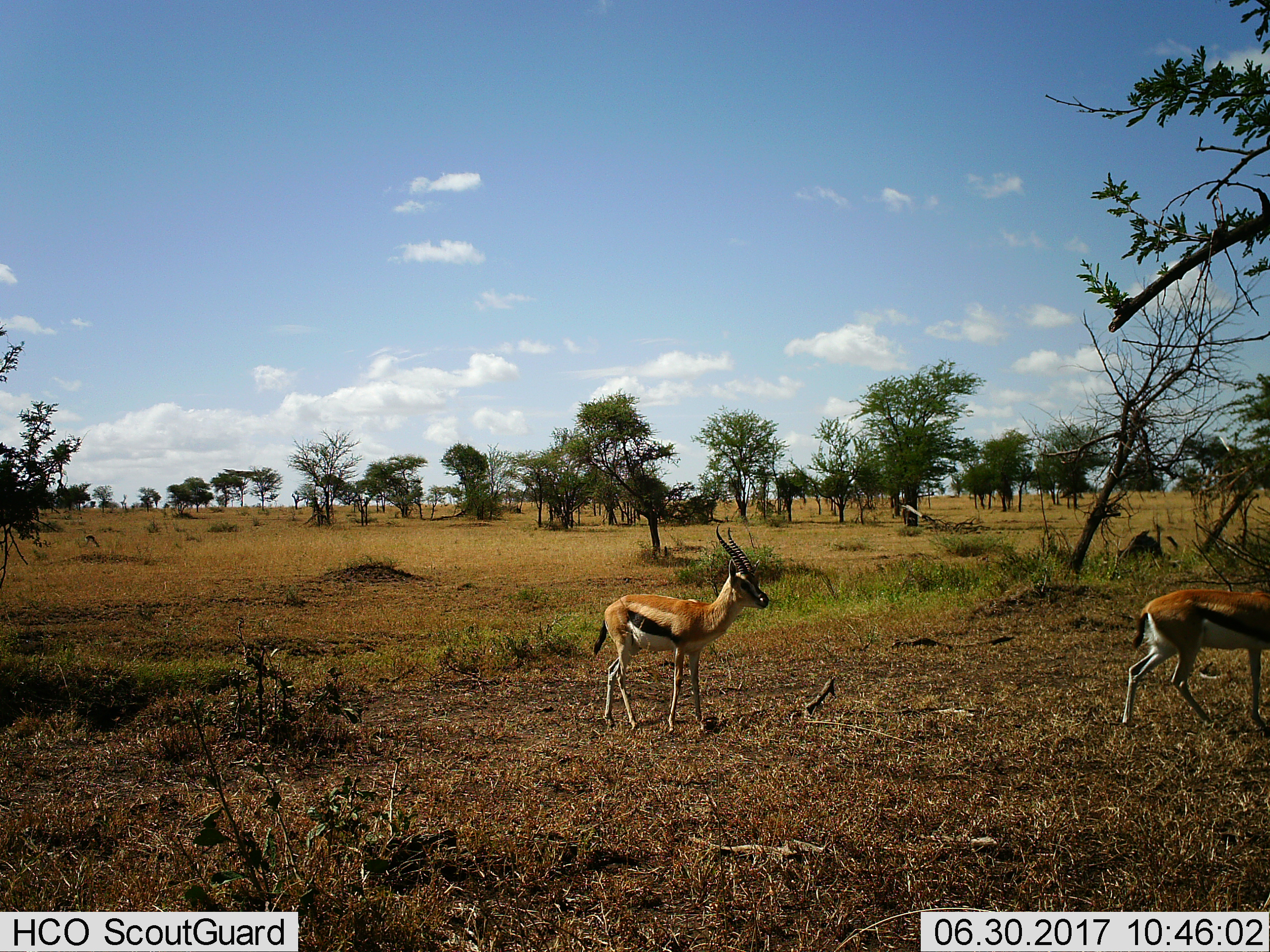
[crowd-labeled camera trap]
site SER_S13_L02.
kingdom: Animalia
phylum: Chordata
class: Mammalia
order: Artiodactyla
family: Bovidae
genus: Eudorcas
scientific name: Eudorcas thomsonii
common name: thomson's gazelle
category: gazellethomsons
Gazellethomsons (thomson's gazelle) (Eudorcas thomsonii), count 2. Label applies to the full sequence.